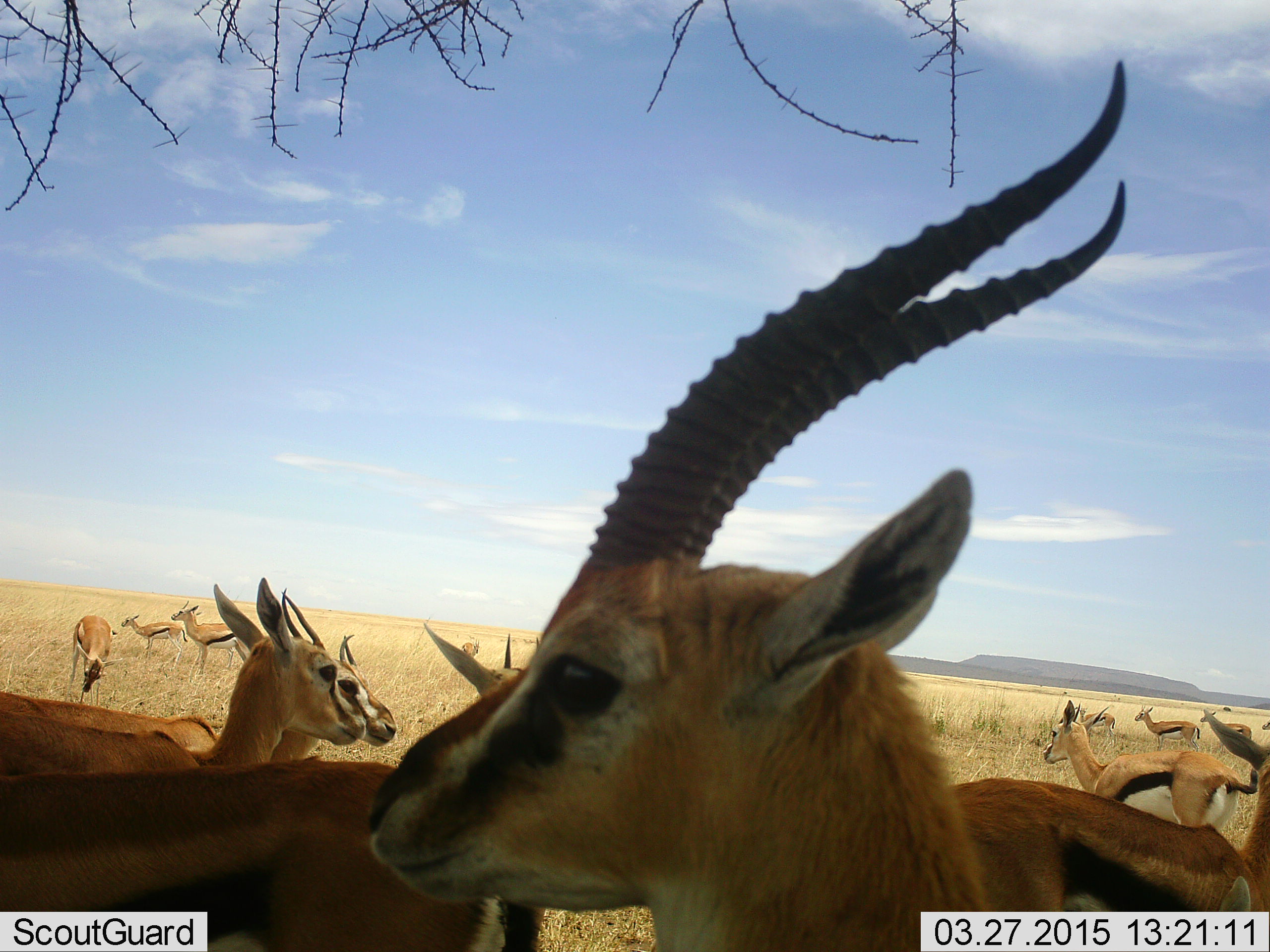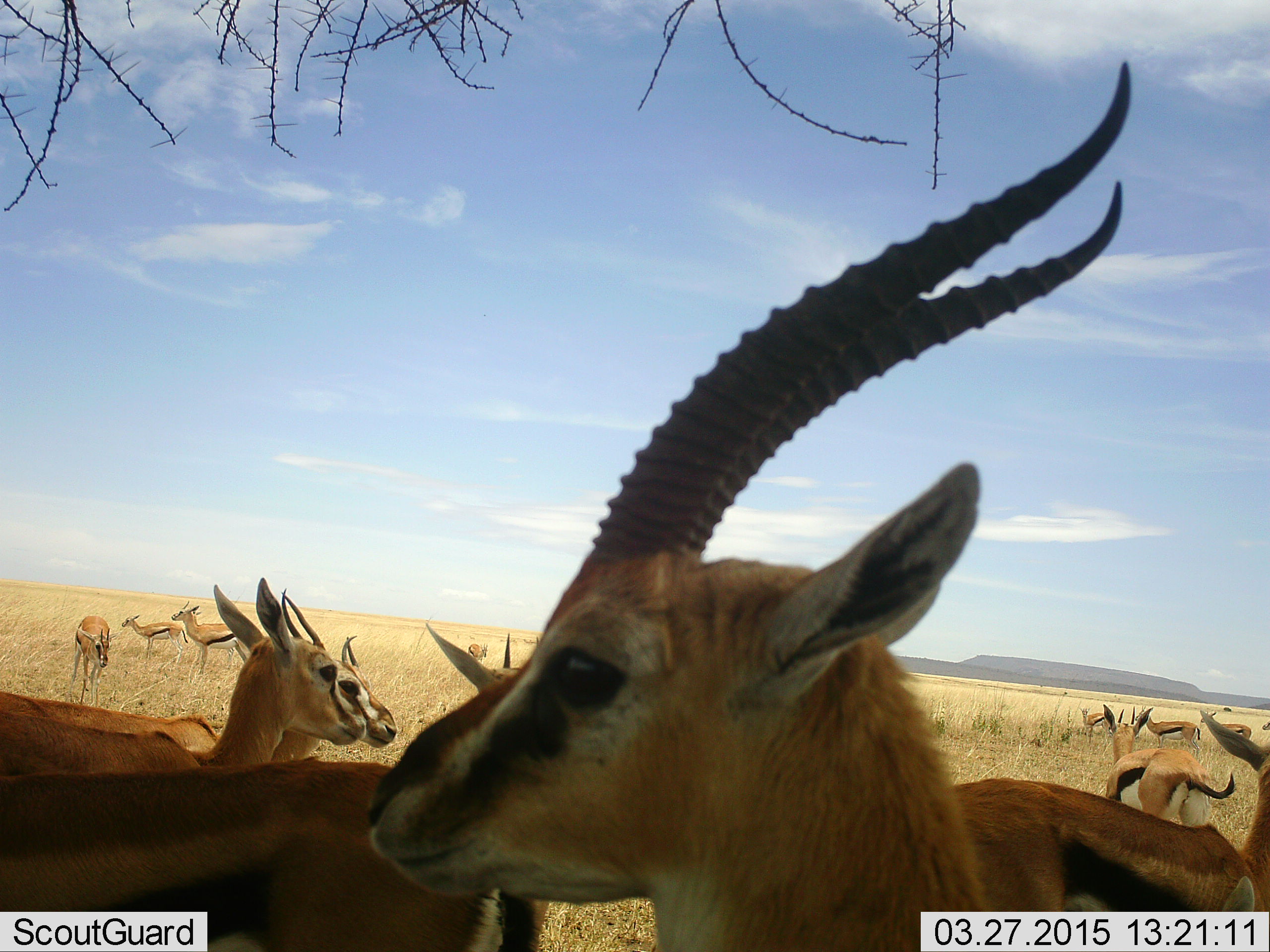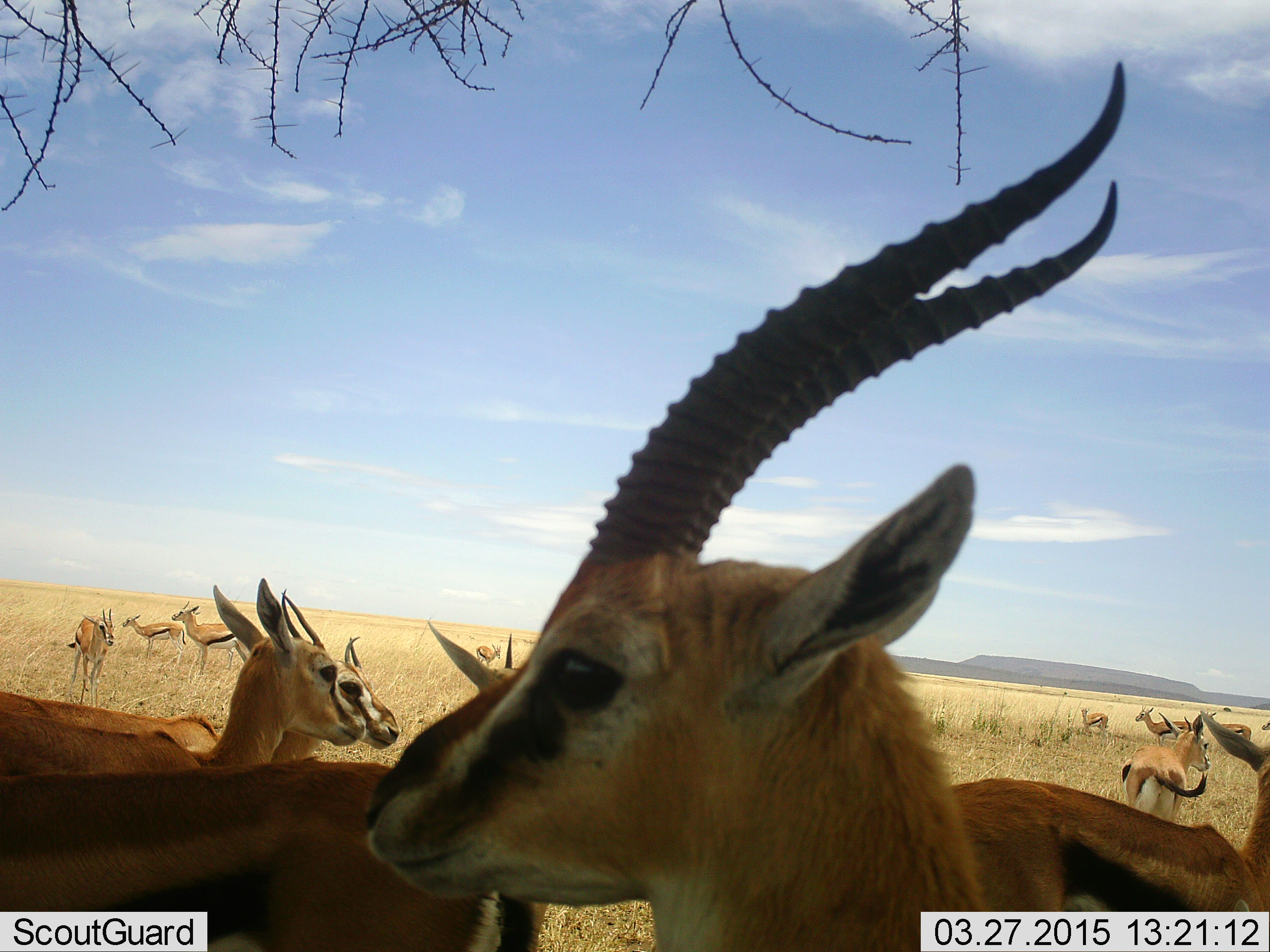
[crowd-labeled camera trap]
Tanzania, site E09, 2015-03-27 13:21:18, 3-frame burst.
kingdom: Animalia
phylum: Chordata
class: Mammalia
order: Artiodactyla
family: Bovidae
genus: Eudorcas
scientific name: Eudorcas thomsonii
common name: thomson's gazelle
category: gazellethomsons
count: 11-50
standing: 80%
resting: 0%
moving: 20%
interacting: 10%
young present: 0%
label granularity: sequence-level